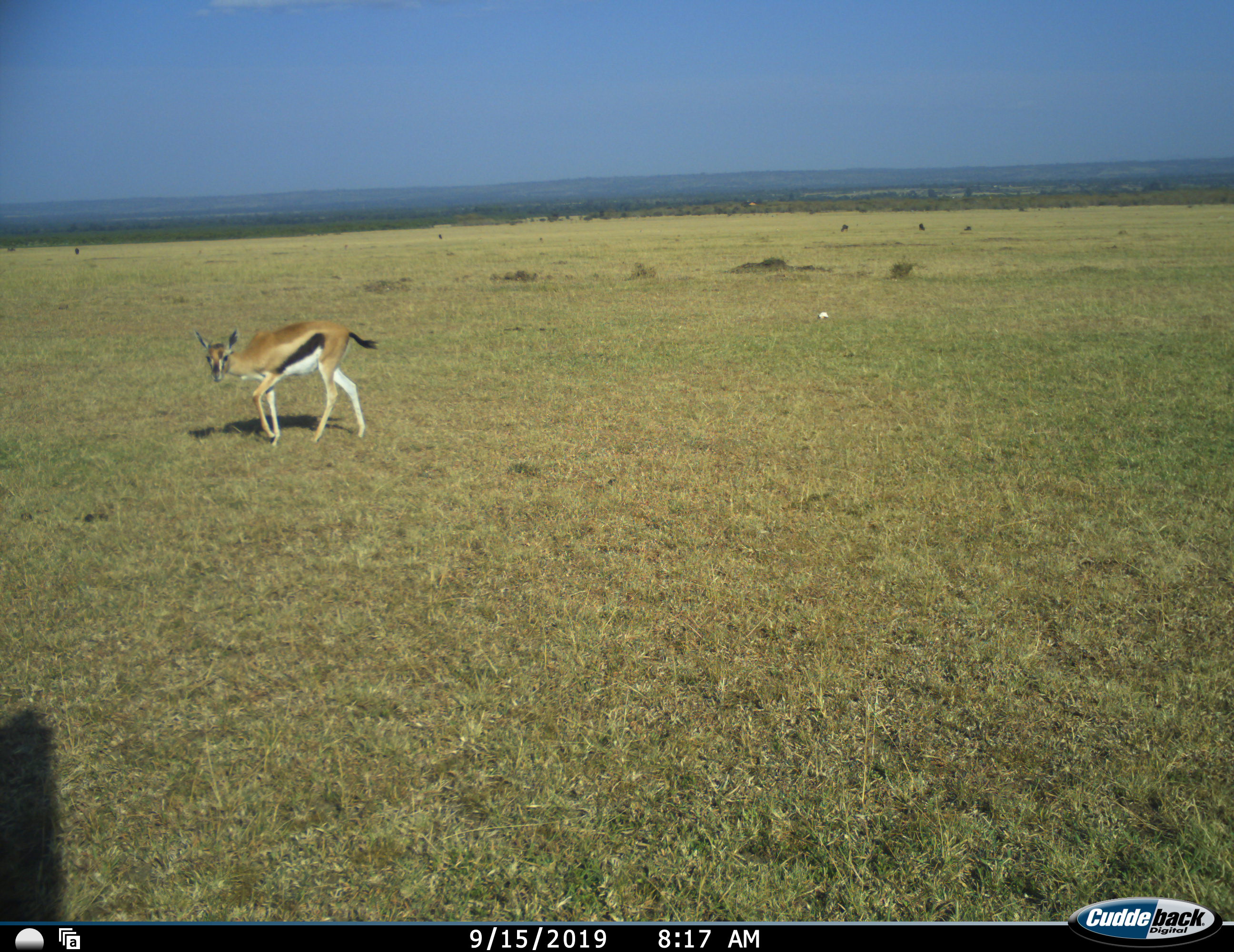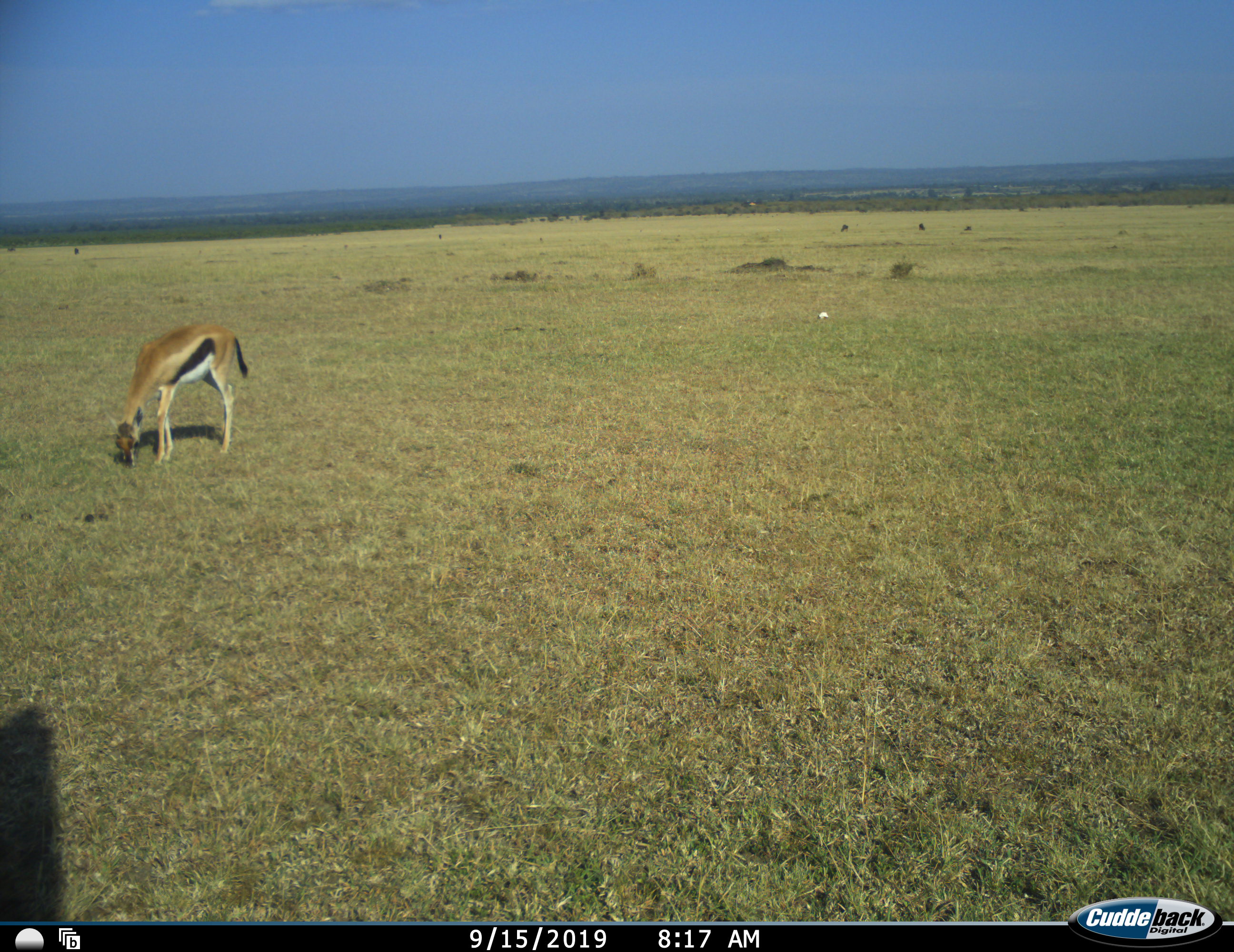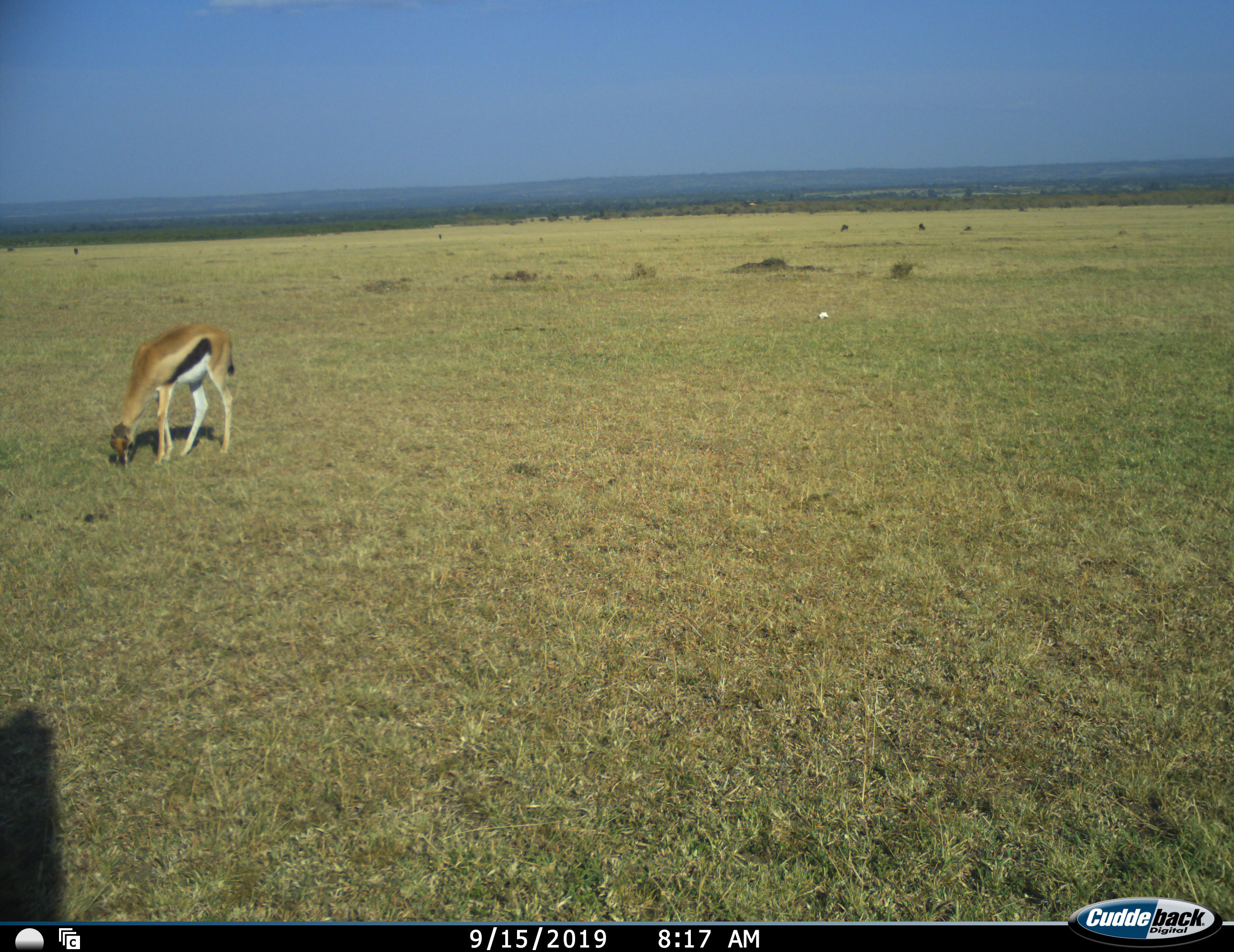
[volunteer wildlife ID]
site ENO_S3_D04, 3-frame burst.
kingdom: Animalia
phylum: Chordata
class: Mammalia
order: Artiodactyla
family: Bovidae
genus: Eudorcas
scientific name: Eudorcas thomsonii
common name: thomson's gazelle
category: gazellethomsons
Gazellethomsons (thomson's gazelle) (Eudorcas thomsonii), count 1. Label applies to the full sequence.